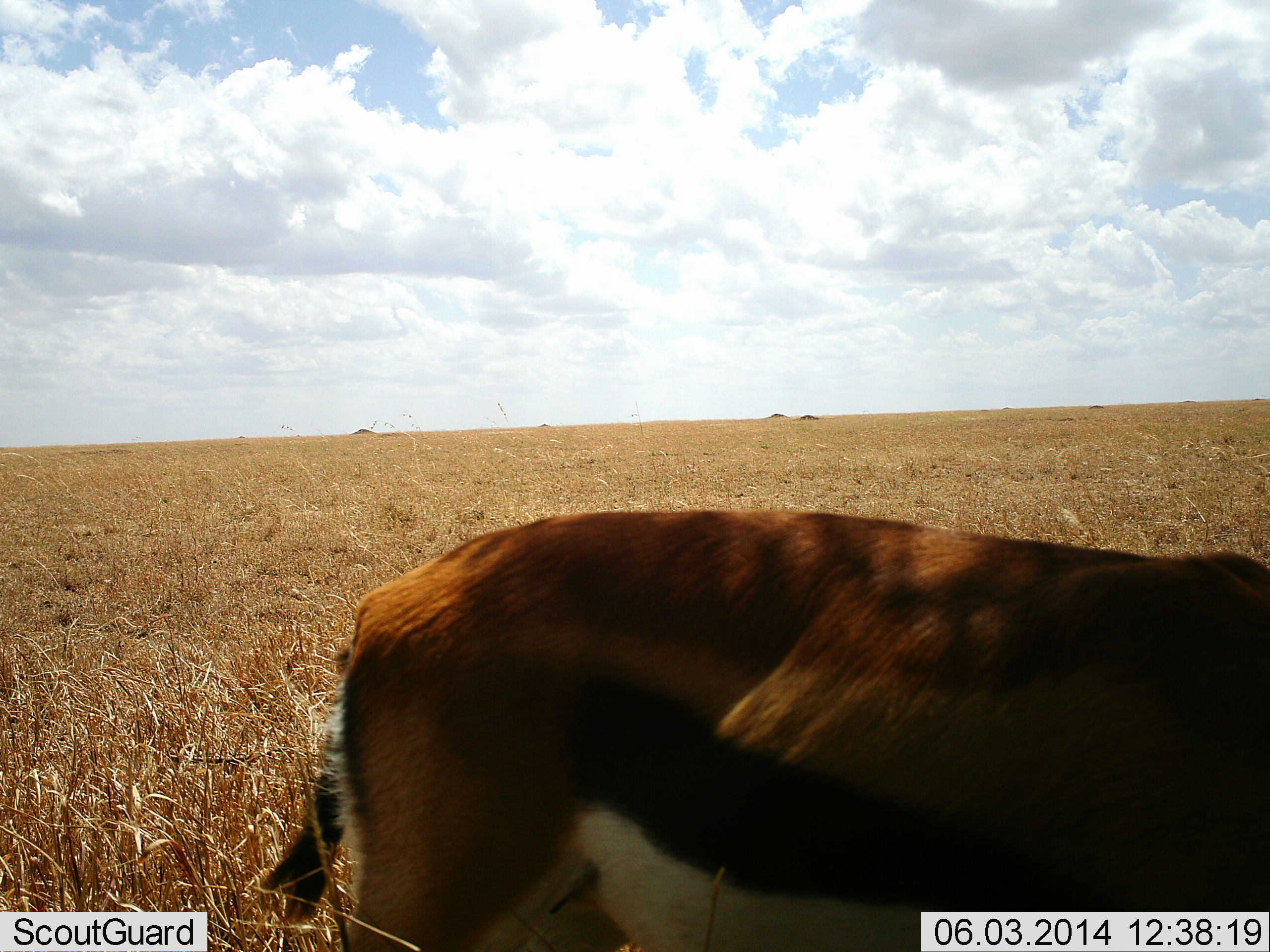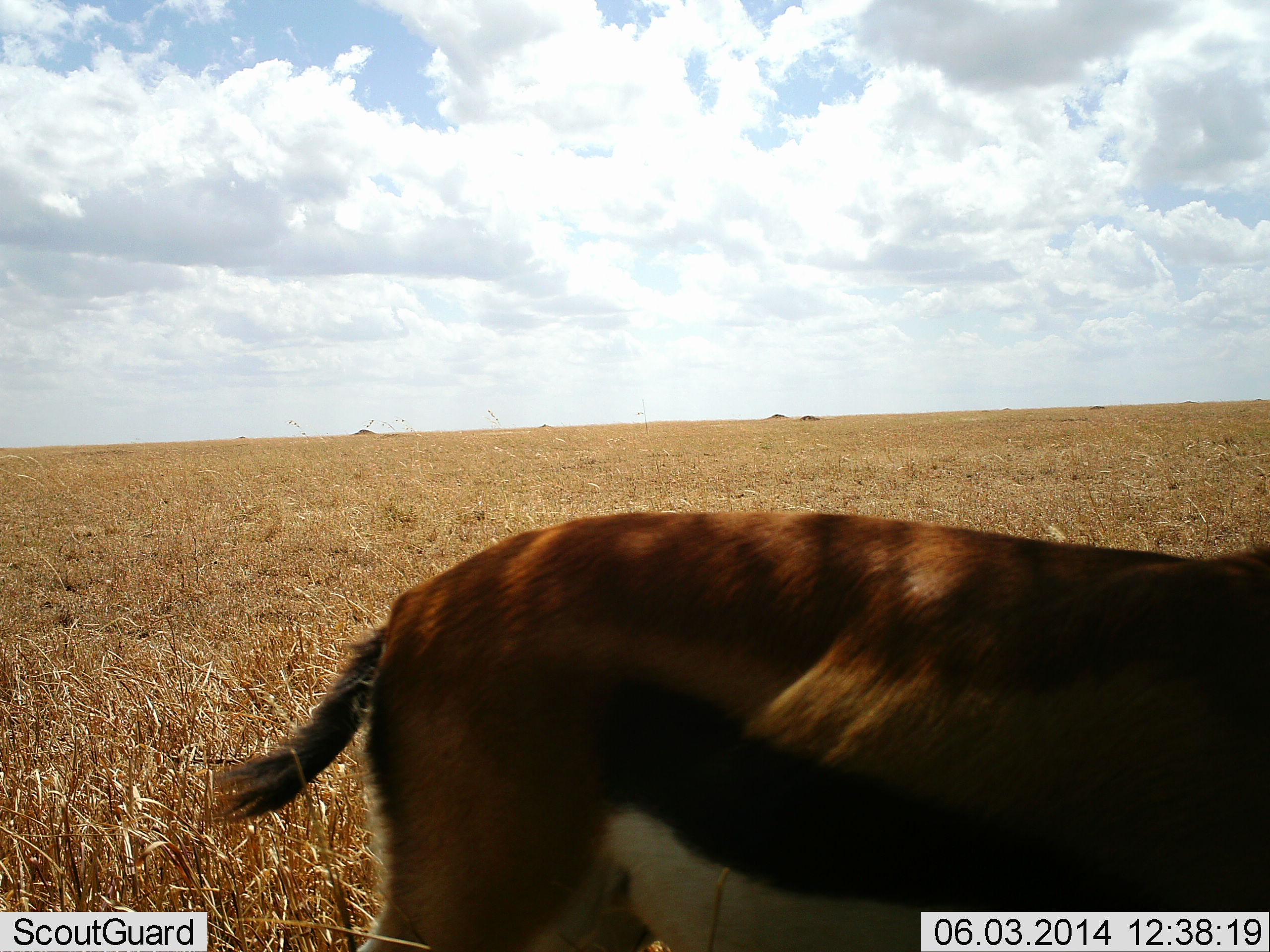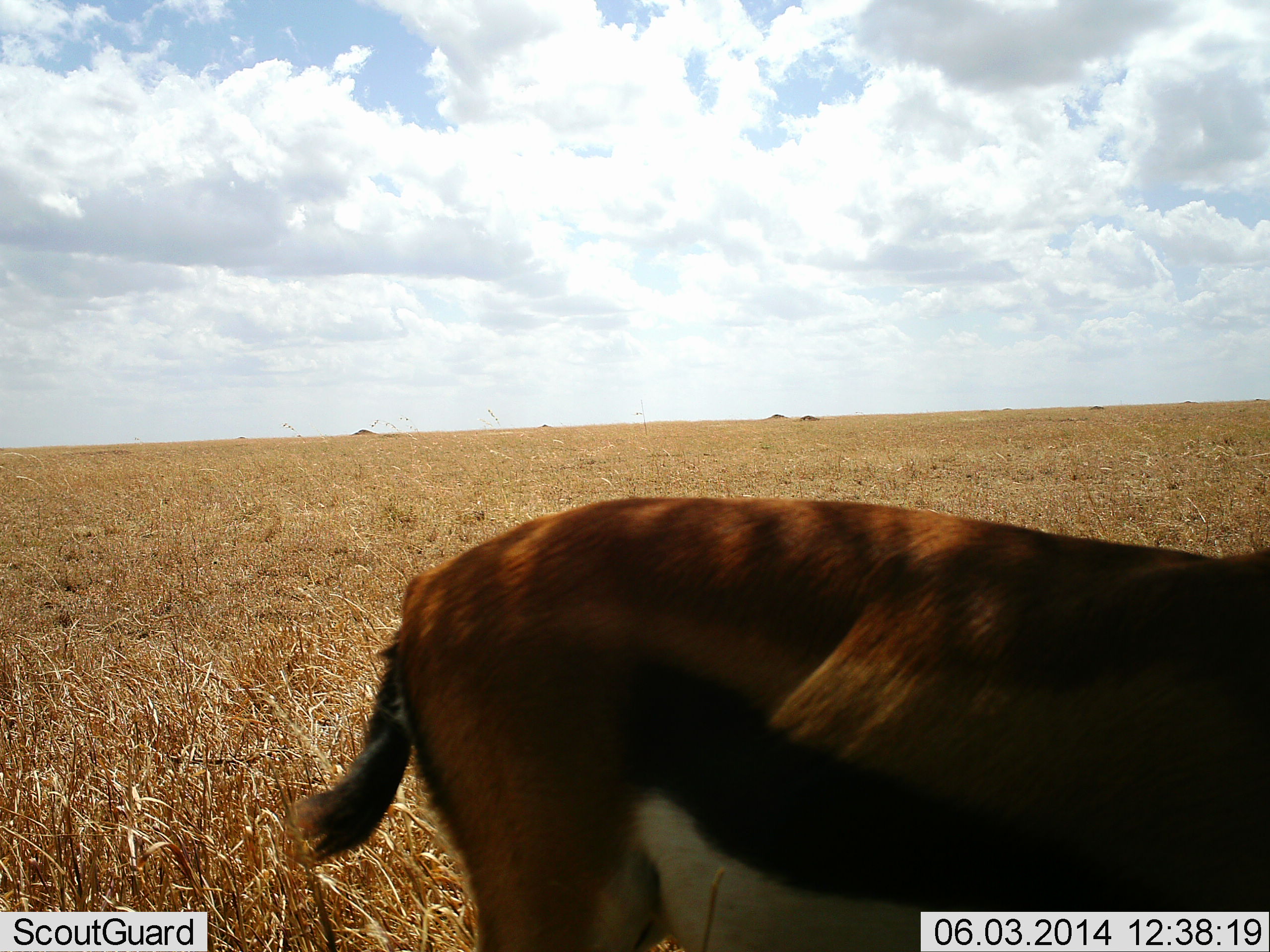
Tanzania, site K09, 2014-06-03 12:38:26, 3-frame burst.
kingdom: Animalia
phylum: Chordata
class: Mammalia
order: Artiodactyla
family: Bovidae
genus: Eudorcas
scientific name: Eudorcas thomsonii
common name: thomson's gazelle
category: gazellethomsons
Gazellethomsons (thomson's gazelle) (Eudorcas thomsonii), count 1. Behavior (volunteer vote fractions): standing 70%, resting 0%, moving 30%, interacting 0%. Young present (vote fraction): 0%. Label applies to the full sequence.